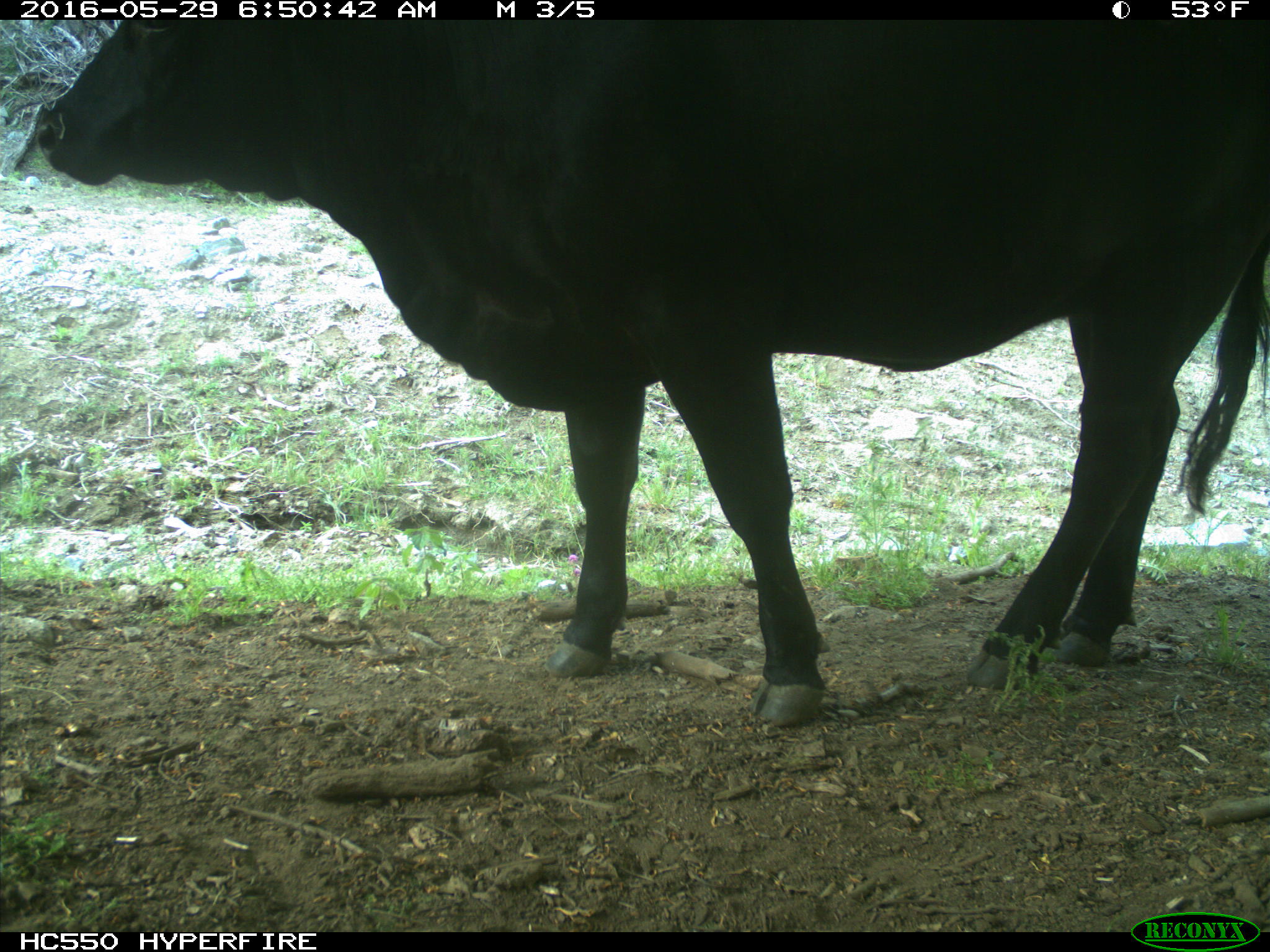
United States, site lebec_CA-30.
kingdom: Animalia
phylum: Chordata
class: Mammalia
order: Artiodactyla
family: Bovidae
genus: Bos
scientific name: Bos taurus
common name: domestic cow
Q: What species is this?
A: Bos taurus (domestic cow).